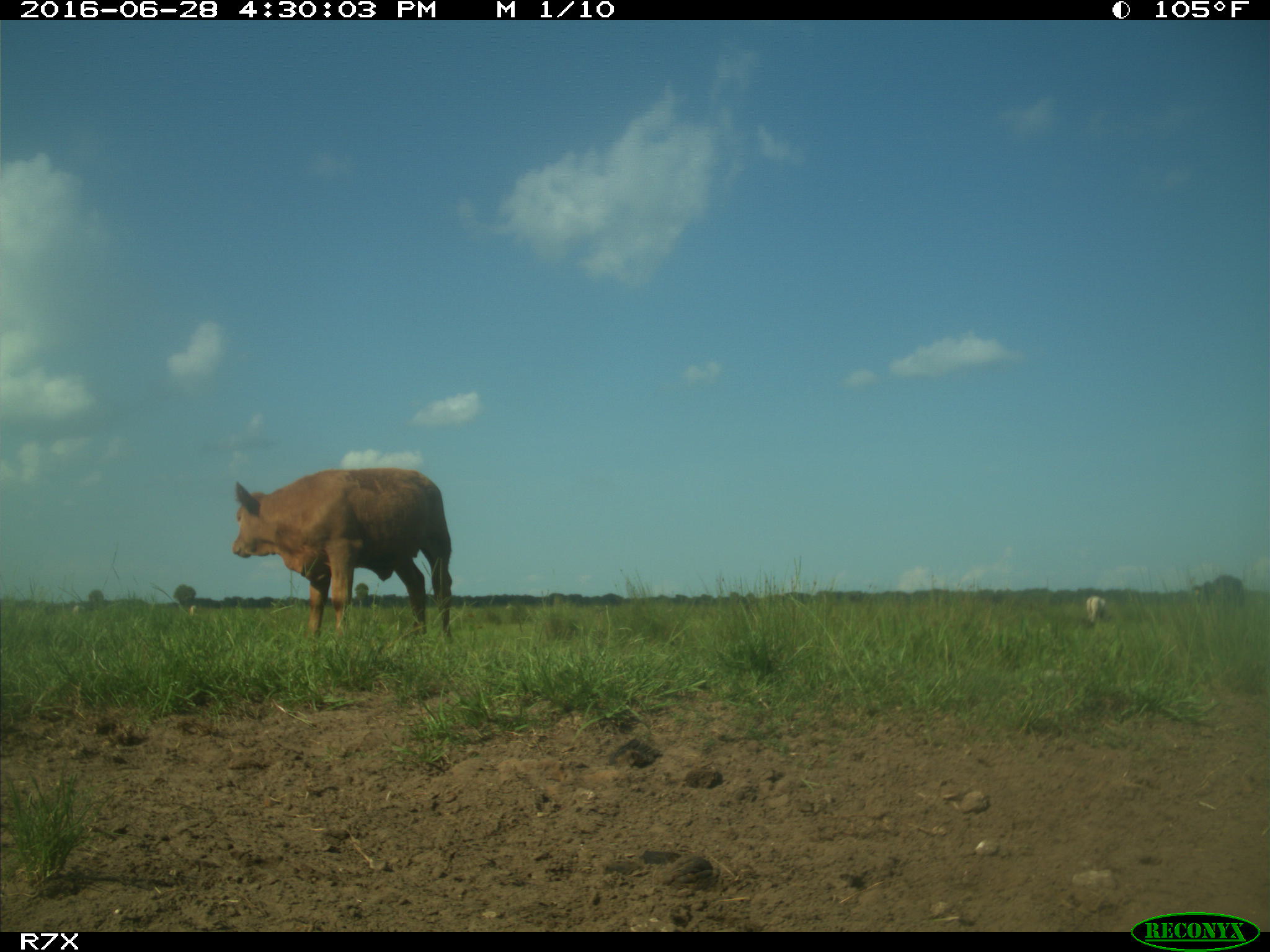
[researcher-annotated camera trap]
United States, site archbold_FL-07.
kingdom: Animalia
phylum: Chordata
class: Mammalia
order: Artiodactyla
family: Bovidae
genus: Bos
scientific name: Bos taurus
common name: domestic cow